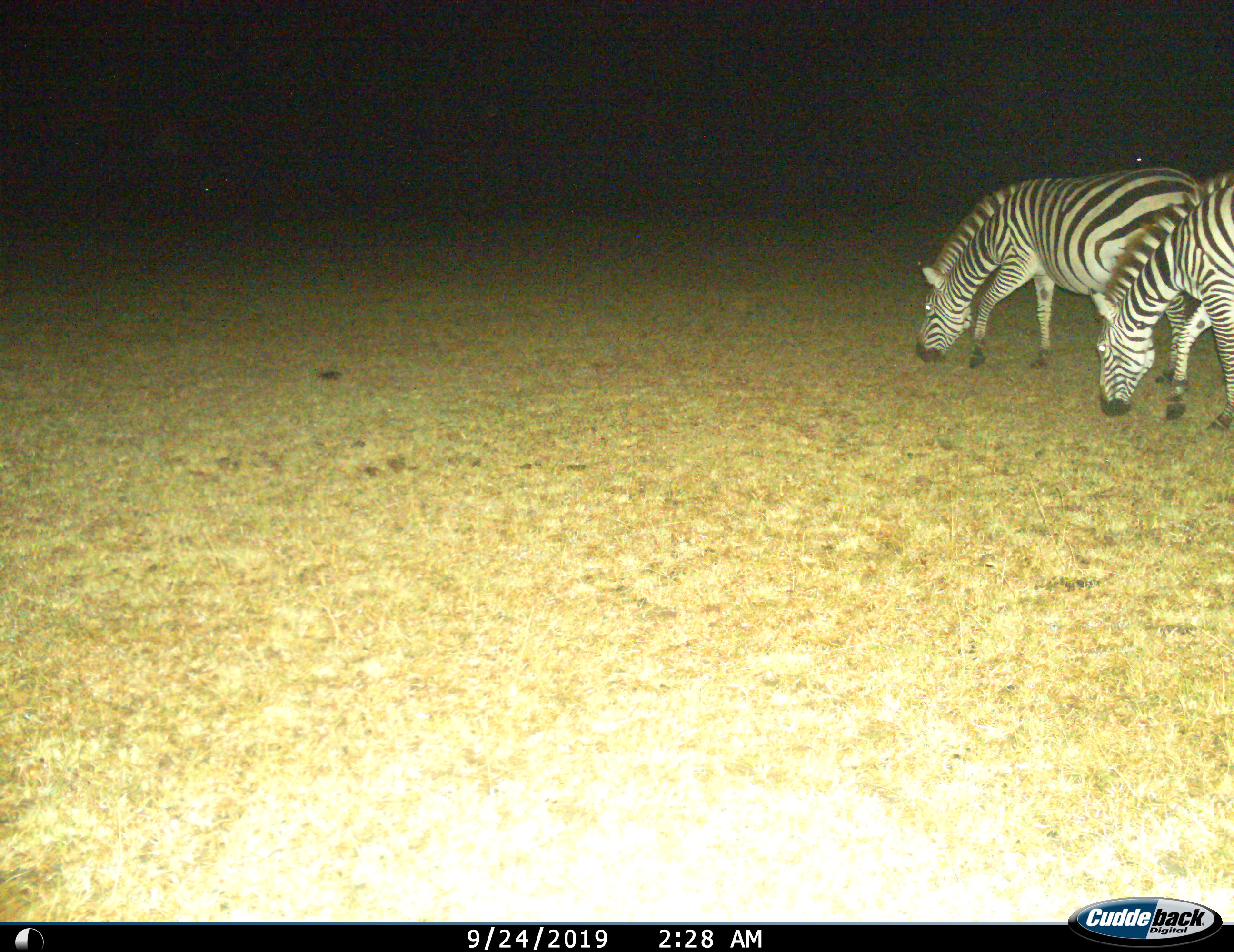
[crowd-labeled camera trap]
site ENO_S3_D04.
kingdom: Animalia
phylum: Chordata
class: Mammalia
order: Perissodactyla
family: Equidae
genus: Equus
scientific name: Equus quagga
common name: plains zebra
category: zebraplains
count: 2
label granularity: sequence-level